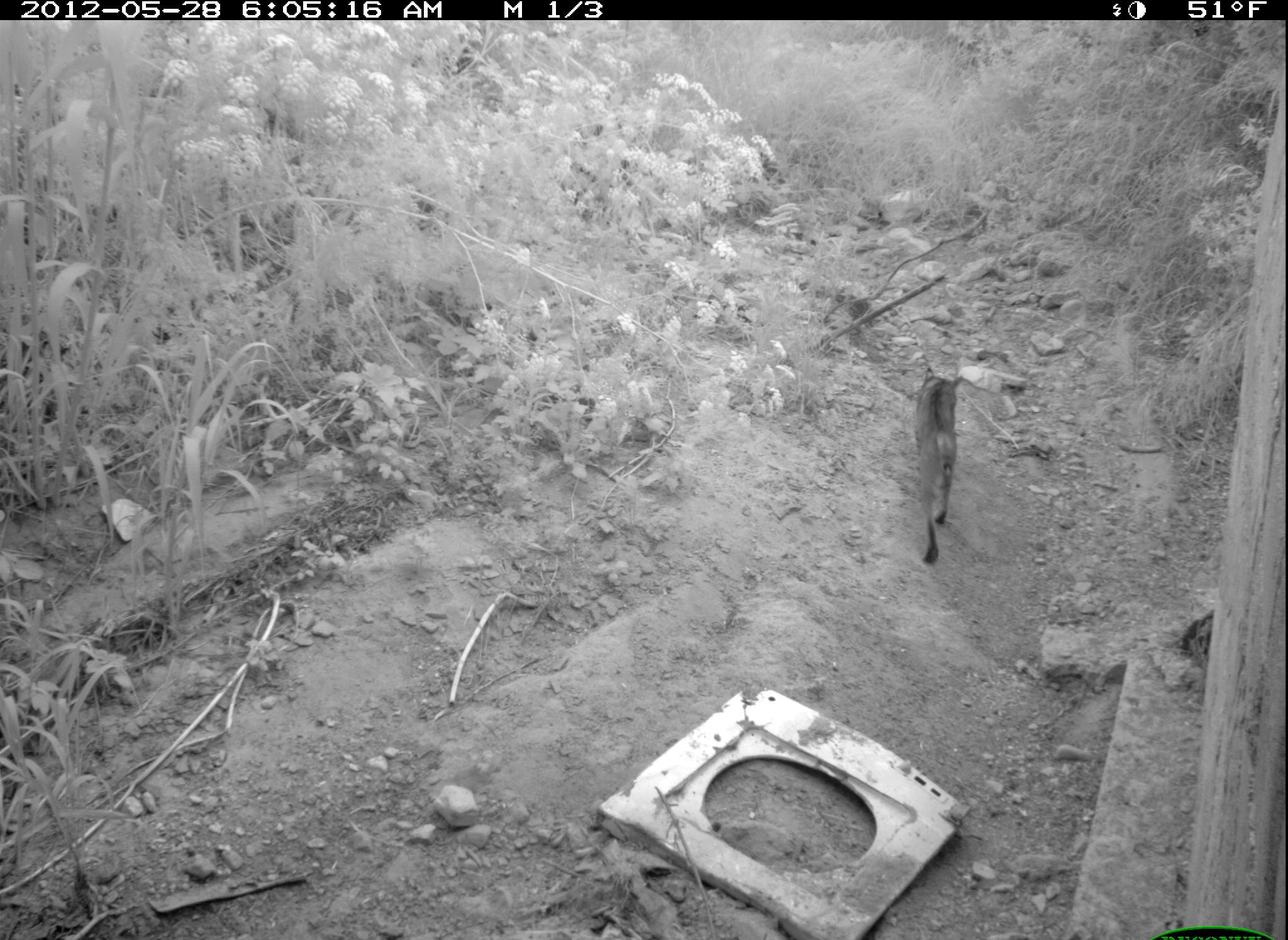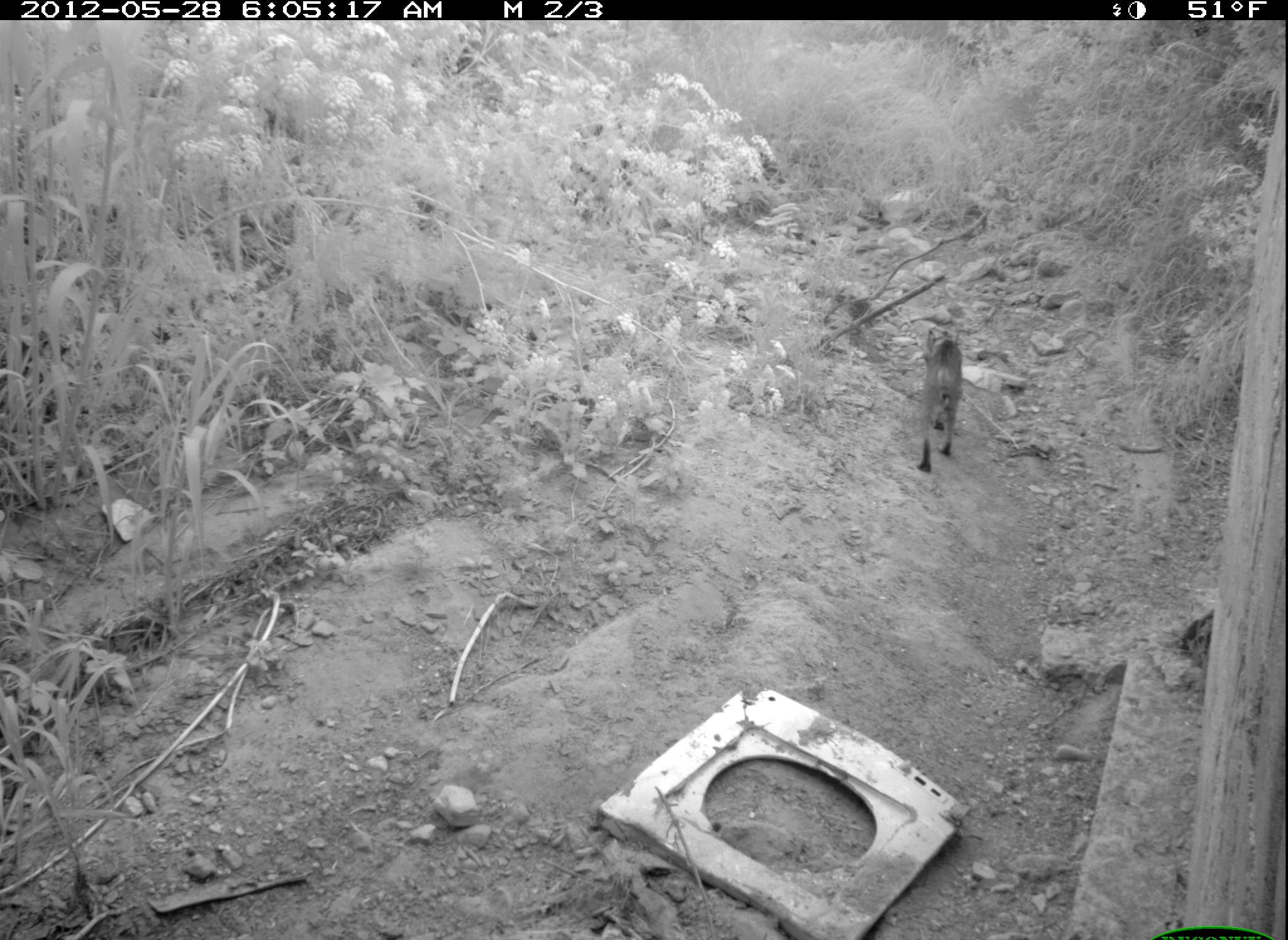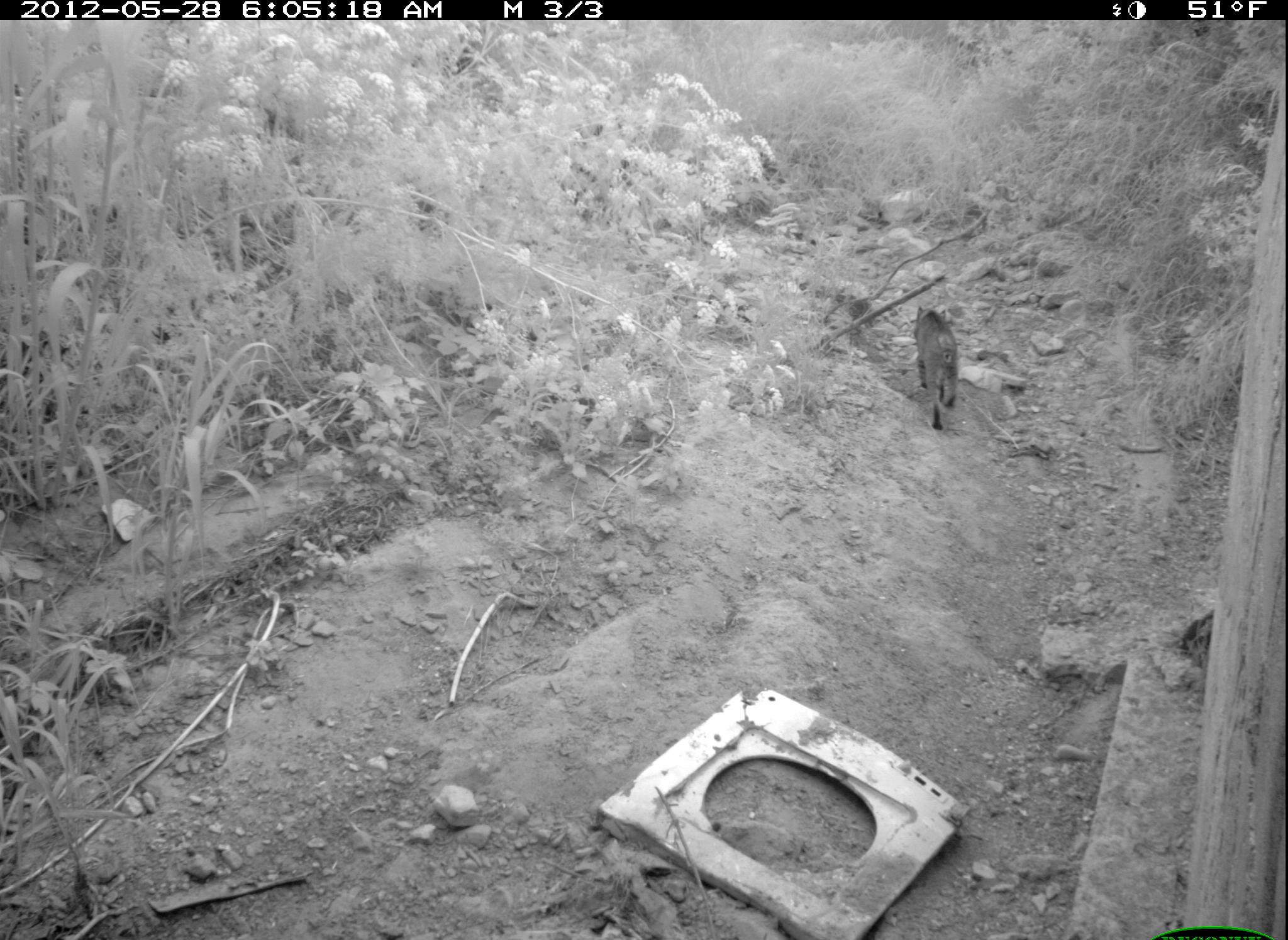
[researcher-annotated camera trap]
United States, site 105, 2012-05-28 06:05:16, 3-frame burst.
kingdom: Animalia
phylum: Chordata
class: Mammalia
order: Carnivora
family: Felidae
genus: Lynx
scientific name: Lynx rufus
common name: bobcat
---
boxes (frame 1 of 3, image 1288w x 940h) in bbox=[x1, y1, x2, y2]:
bobcat: bbox=[898, 350, 974, 562]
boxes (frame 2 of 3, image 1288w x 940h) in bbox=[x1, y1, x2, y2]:
bobcat: bbox=[903, 309, 969, 488]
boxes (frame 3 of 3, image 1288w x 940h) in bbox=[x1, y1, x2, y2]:
bobcat: bbox=[910, 305, 972, 441]